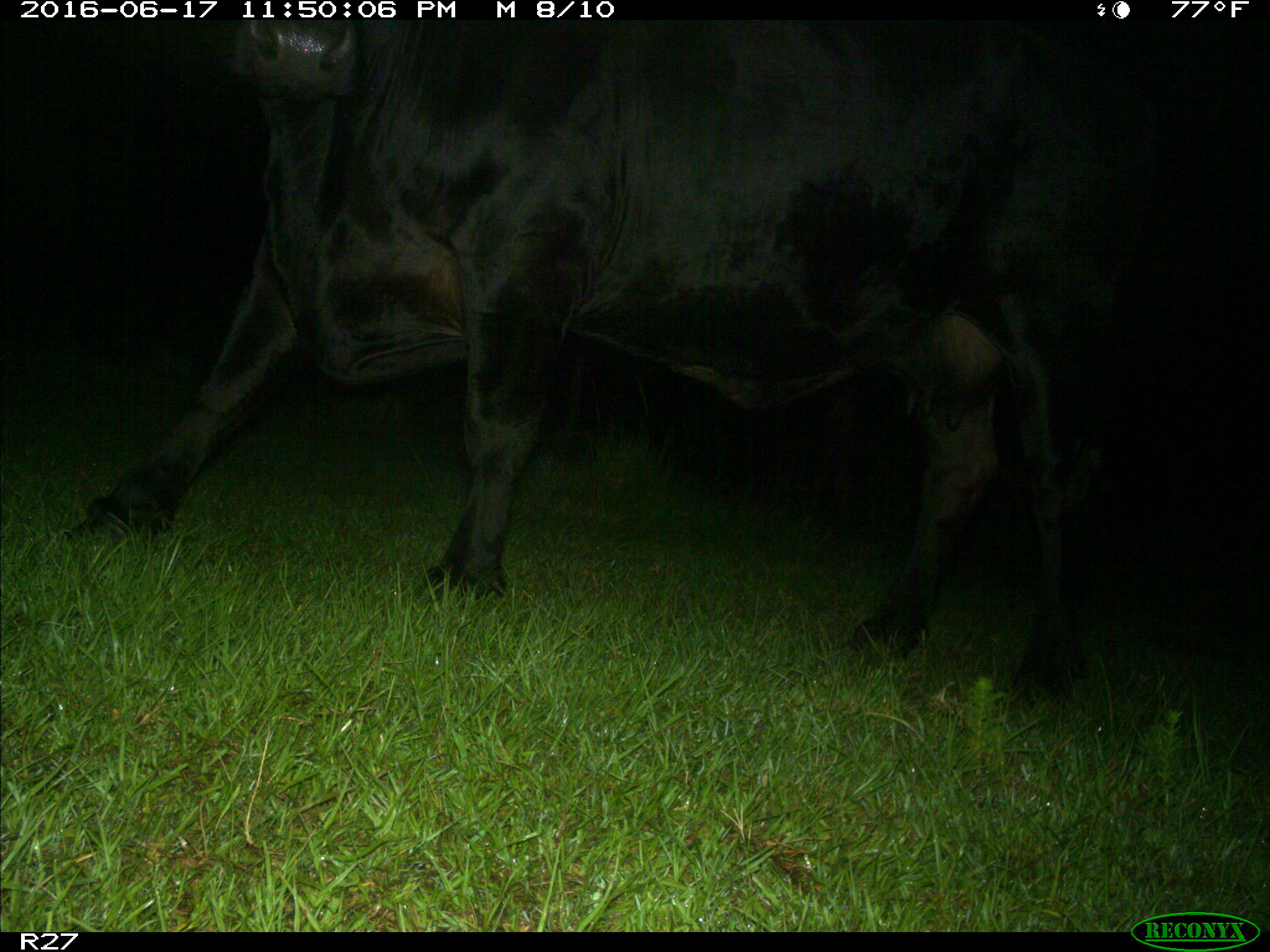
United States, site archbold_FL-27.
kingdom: Animalia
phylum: Chordata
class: Mammalia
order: Artiodactyla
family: Bovidae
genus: Bos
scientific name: Bos taurus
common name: domestic cow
Bos taurus (domestic cow).